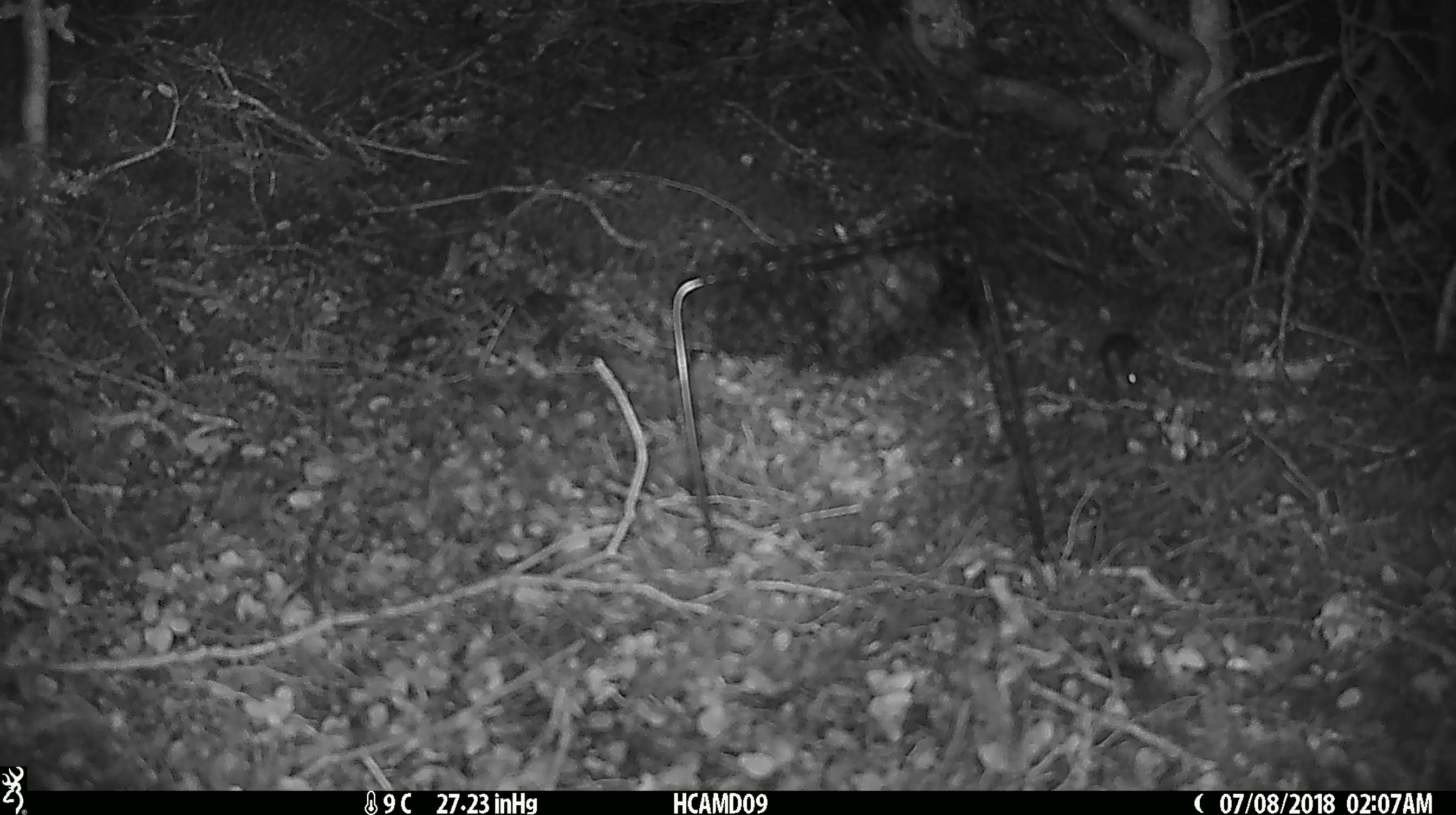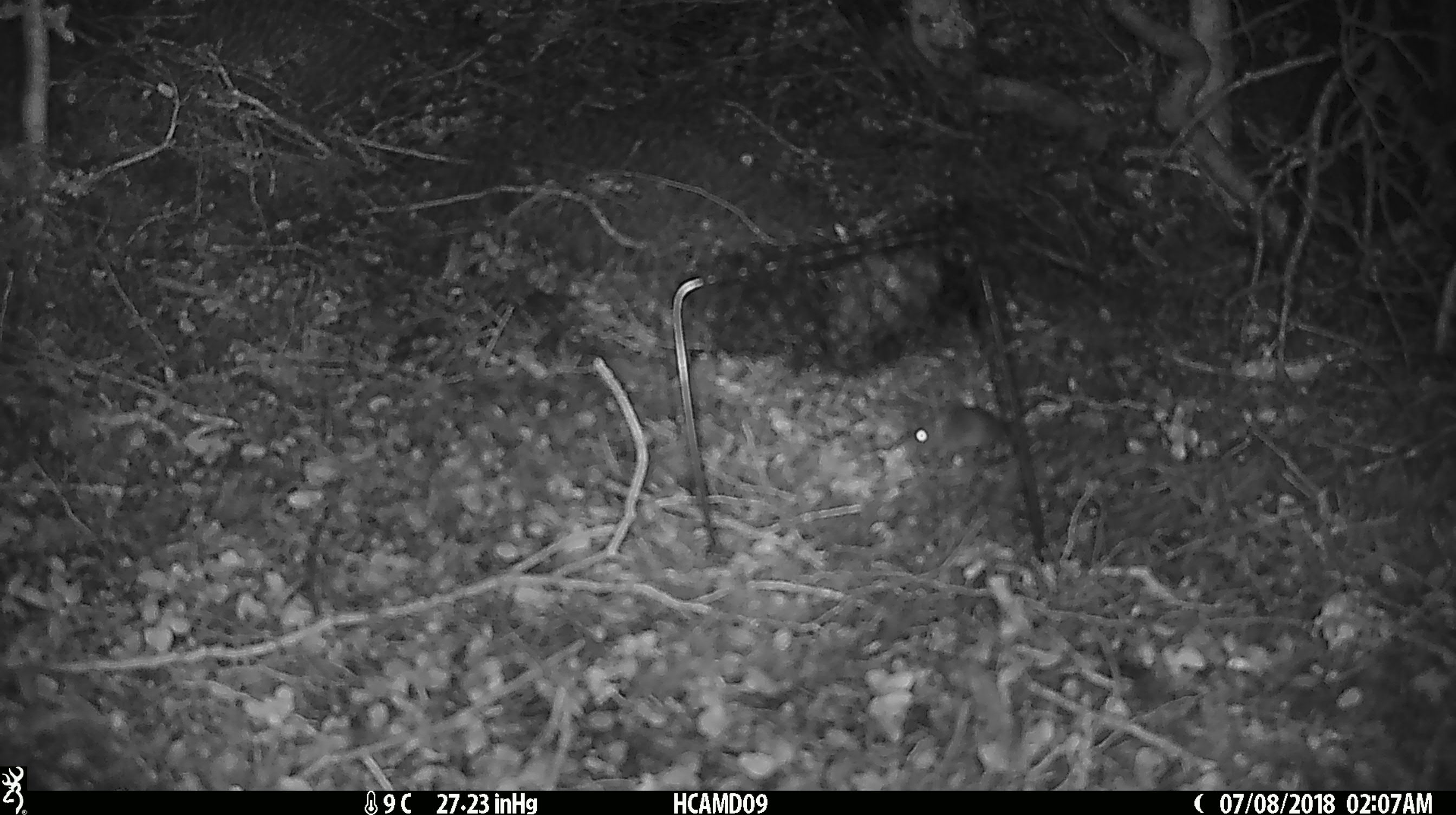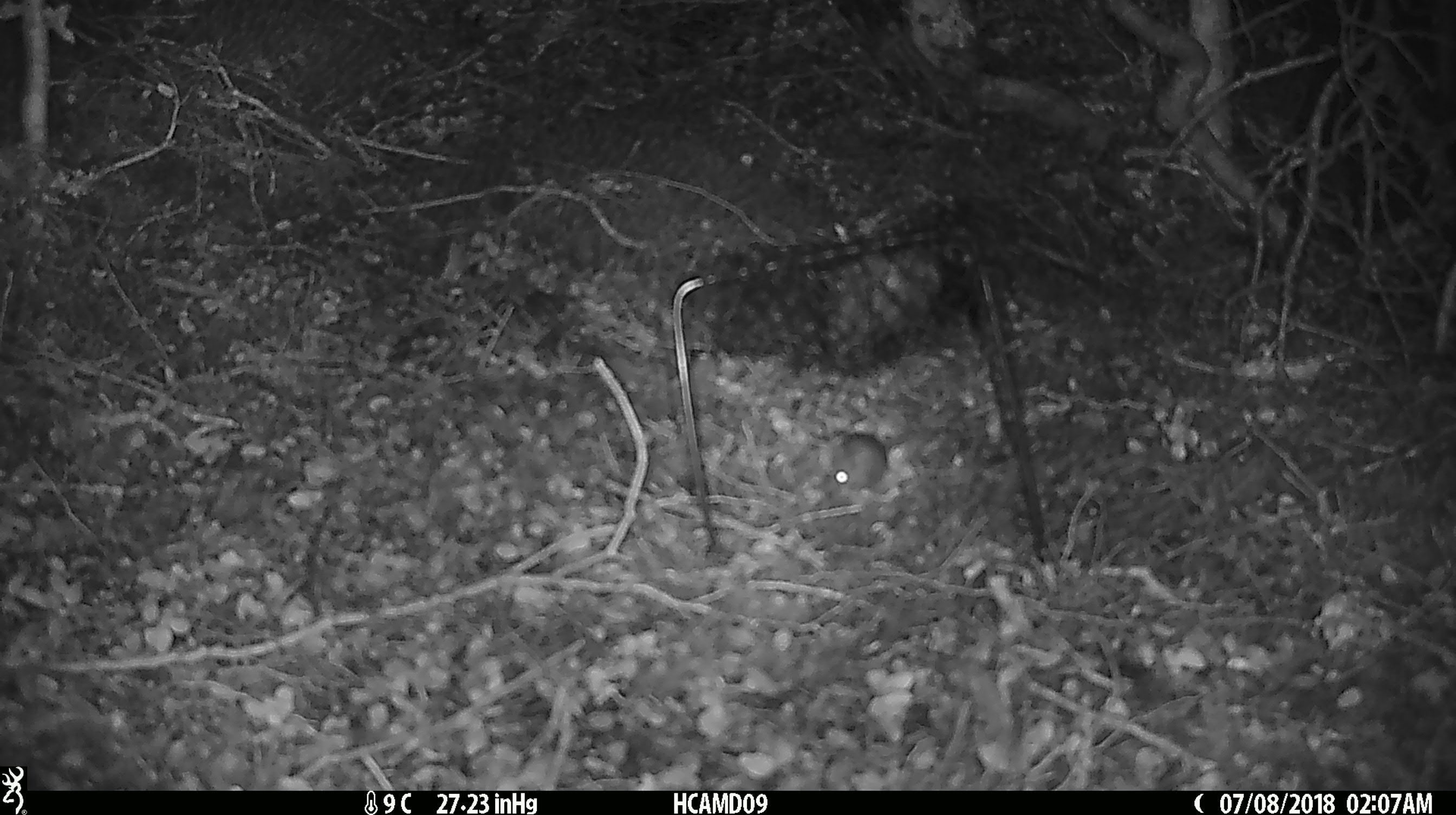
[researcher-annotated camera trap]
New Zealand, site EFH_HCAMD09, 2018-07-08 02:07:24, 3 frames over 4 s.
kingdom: Animalia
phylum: Chordata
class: Mammalia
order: Rodentia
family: Muridae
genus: Mus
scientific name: Mus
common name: mouse